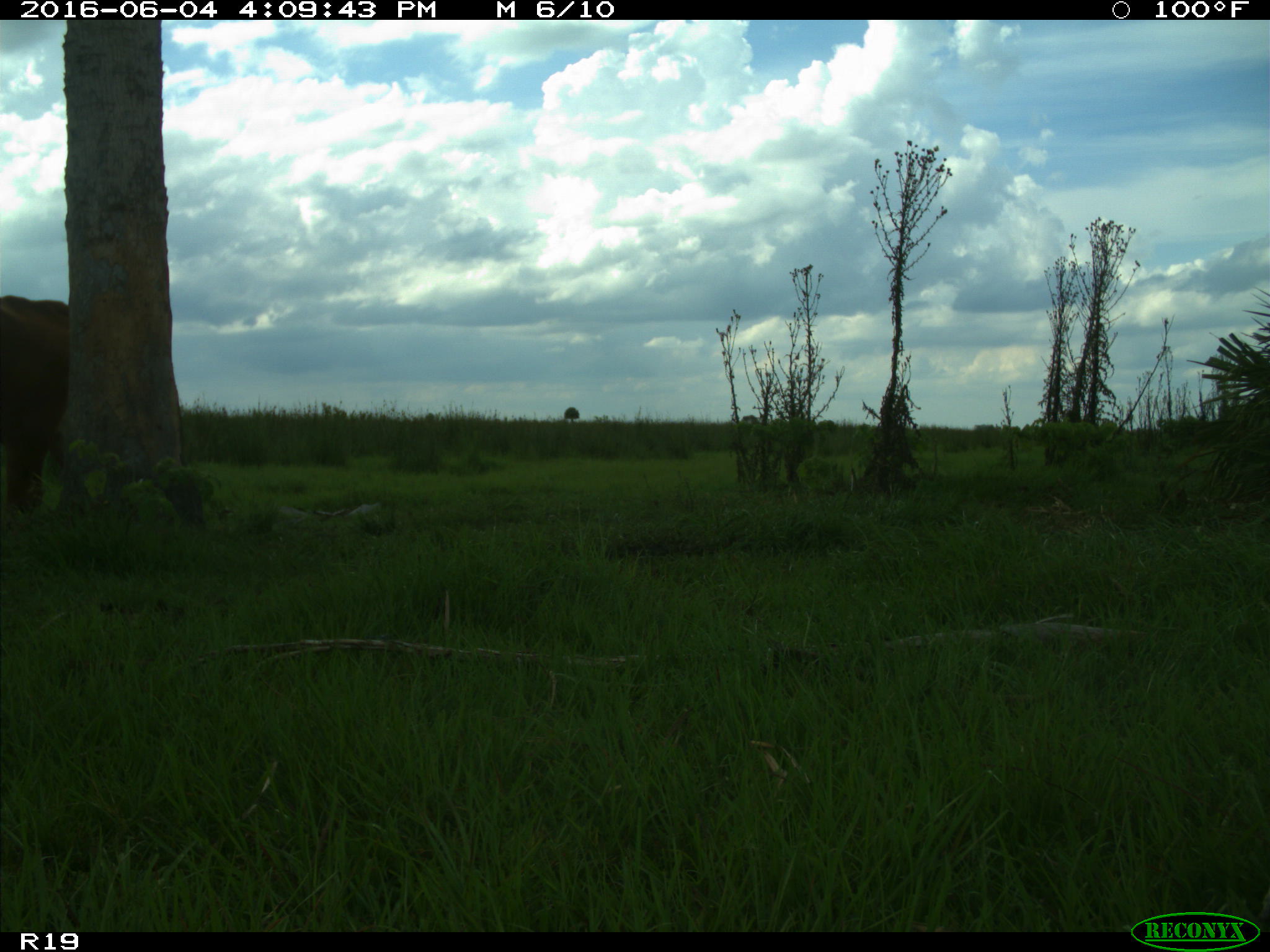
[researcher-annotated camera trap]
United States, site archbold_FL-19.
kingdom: Animalia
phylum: Chordata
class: Mammalia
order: Artiodactyla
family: Bovidae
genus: Bos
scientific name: Bos taurus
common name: domestic cow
Bos taurus (domestic cow).